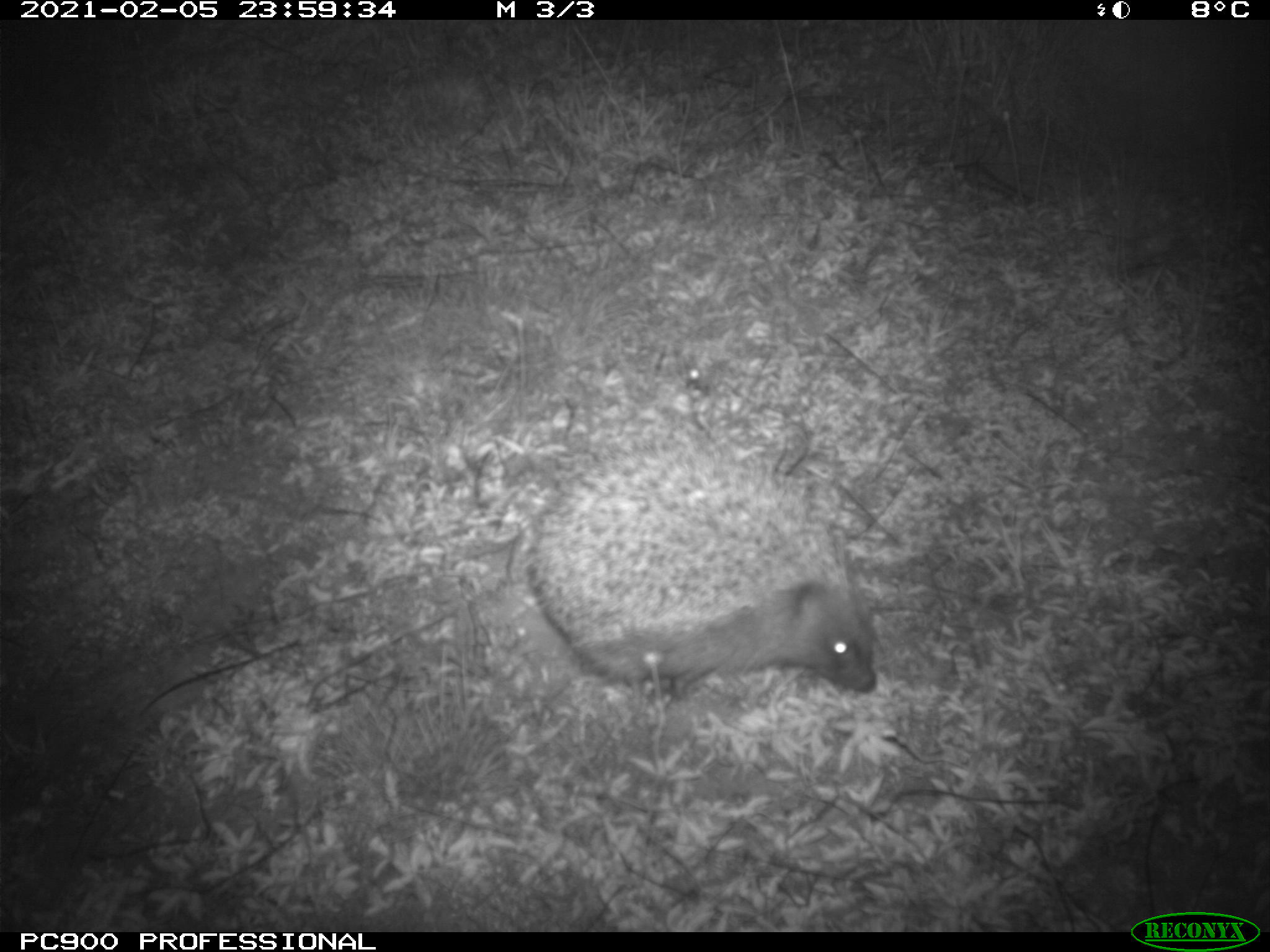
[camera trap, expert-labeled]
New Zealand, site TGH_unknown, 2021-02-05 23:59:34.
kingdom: Animalia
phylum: Chordata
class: Mammalia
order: Eulipotyphla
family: Erinaceidae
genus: Erinaceus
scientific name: Erinaceus europaeus europaeus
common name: european hedgehog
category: hedgehog